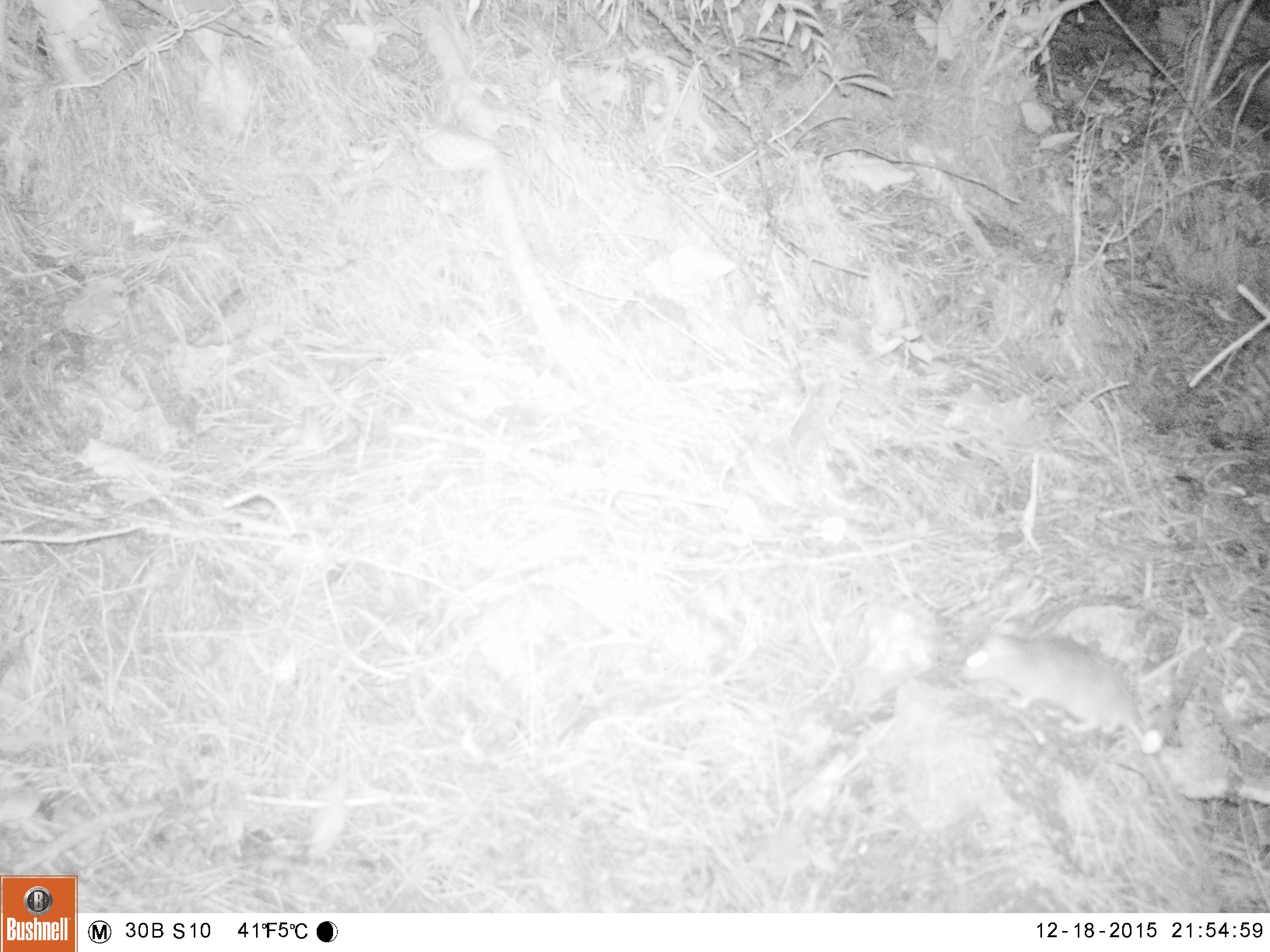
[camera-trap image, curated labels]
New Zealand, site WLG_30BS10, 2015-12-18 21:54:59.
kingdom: Animalia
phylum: Chordata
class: Mammalia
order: Rodentia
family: Muridae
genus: Rattus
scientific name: Rattus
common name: rat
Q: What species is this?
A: Rat (Rattus).